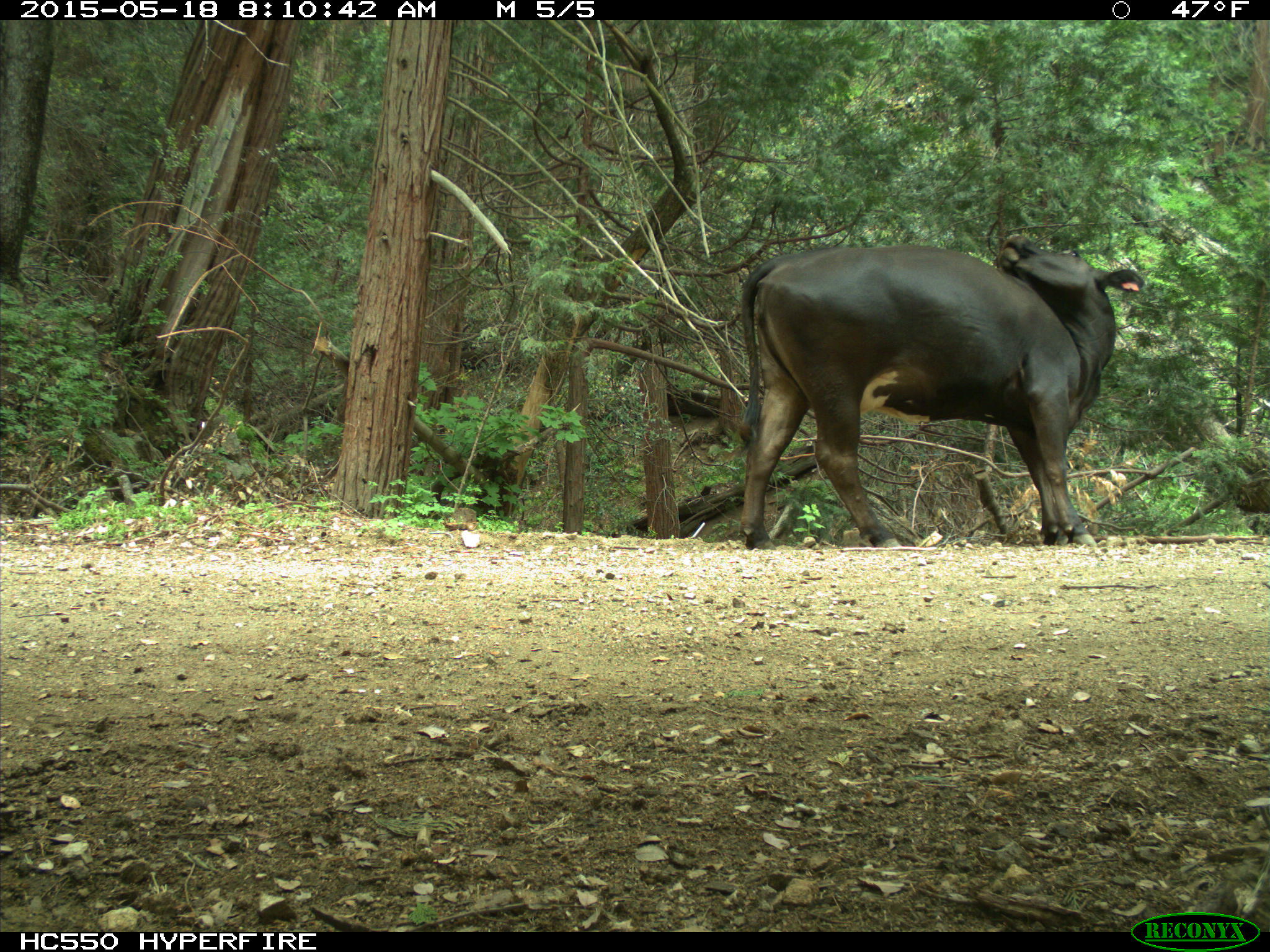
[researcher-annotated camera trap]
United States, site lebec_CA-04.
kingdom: Animalia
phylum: Chordata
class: Mammalia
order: Artiodactyla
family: Bovidae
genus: Bos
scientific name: Bos taurus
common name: domestic cow